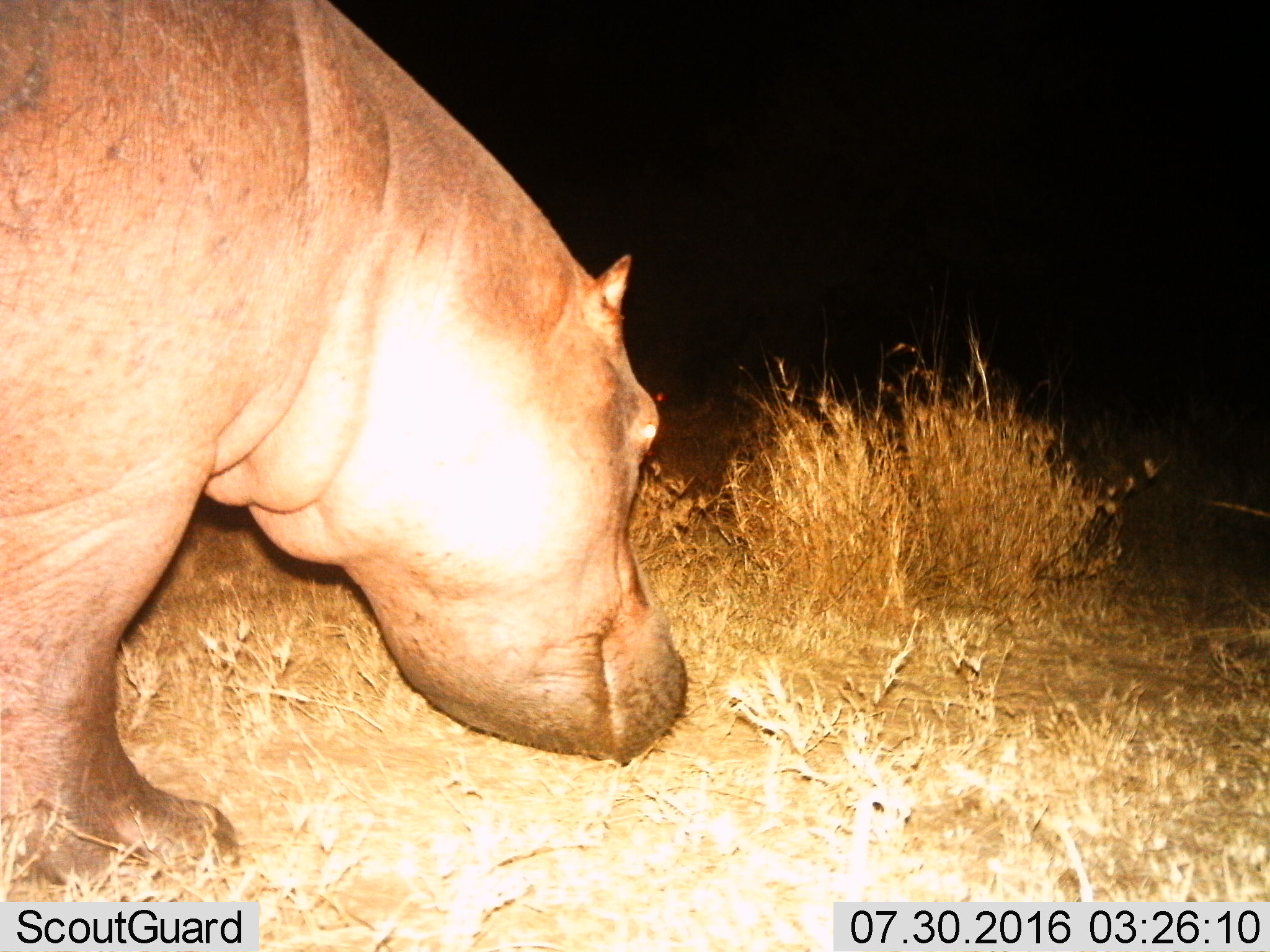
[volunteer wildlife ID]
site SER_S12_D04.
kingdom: Animalia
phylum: Chordata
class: Mammalia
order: Artiodactyla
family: Hippopotamidae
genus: Hippopotamus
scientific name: Hippopotamus amphibius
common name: hippopotamus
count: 1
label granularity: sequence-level